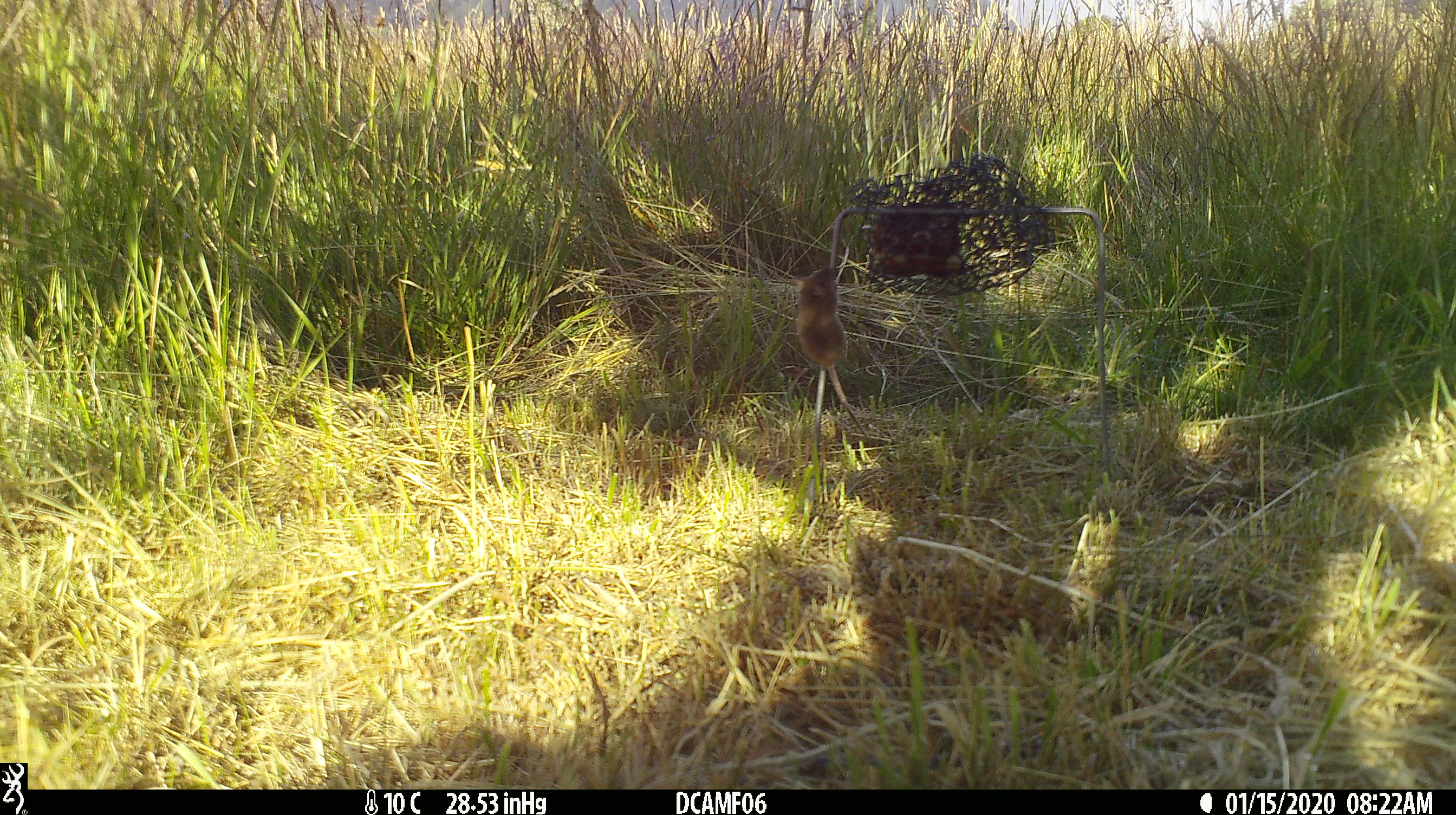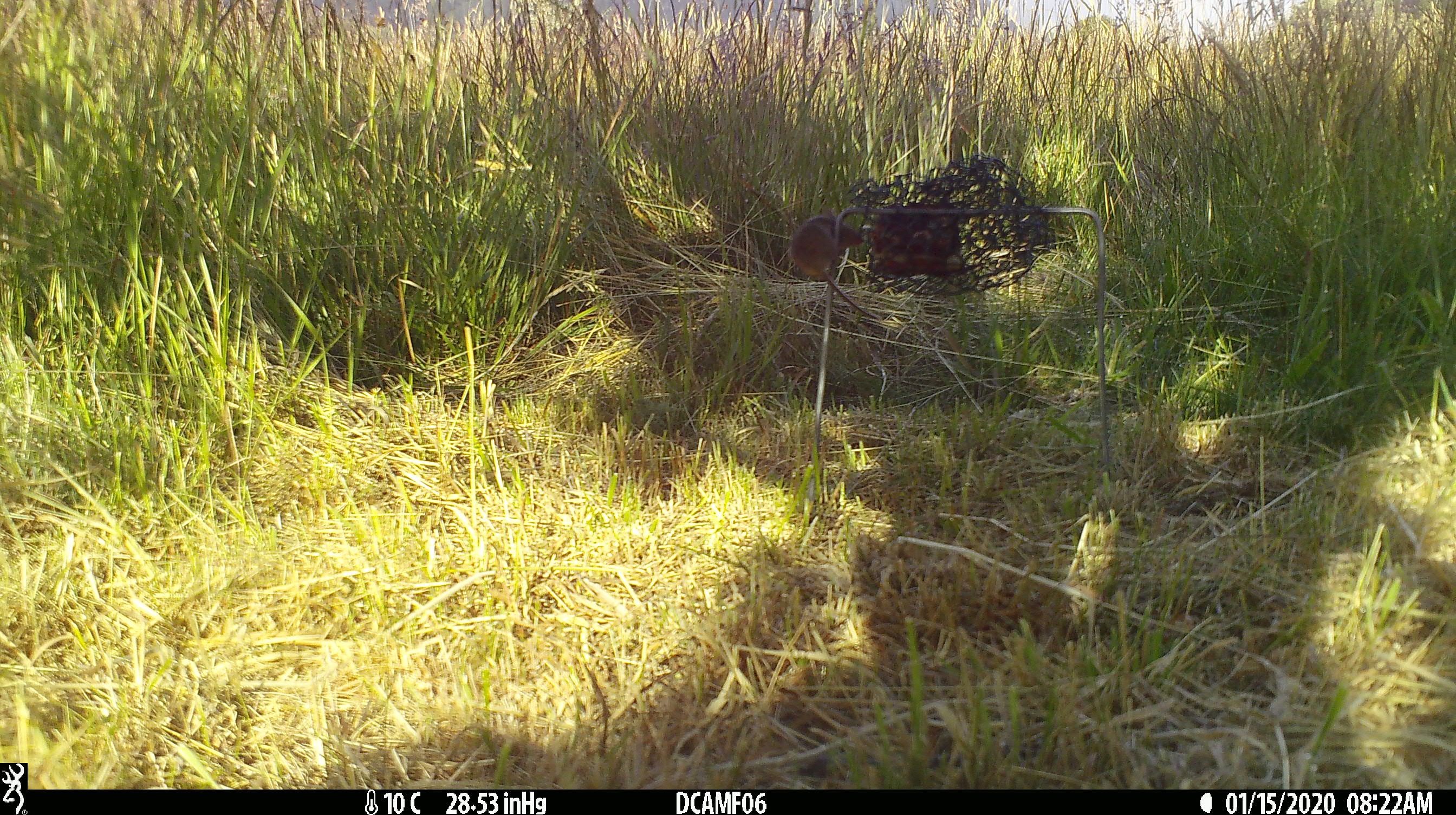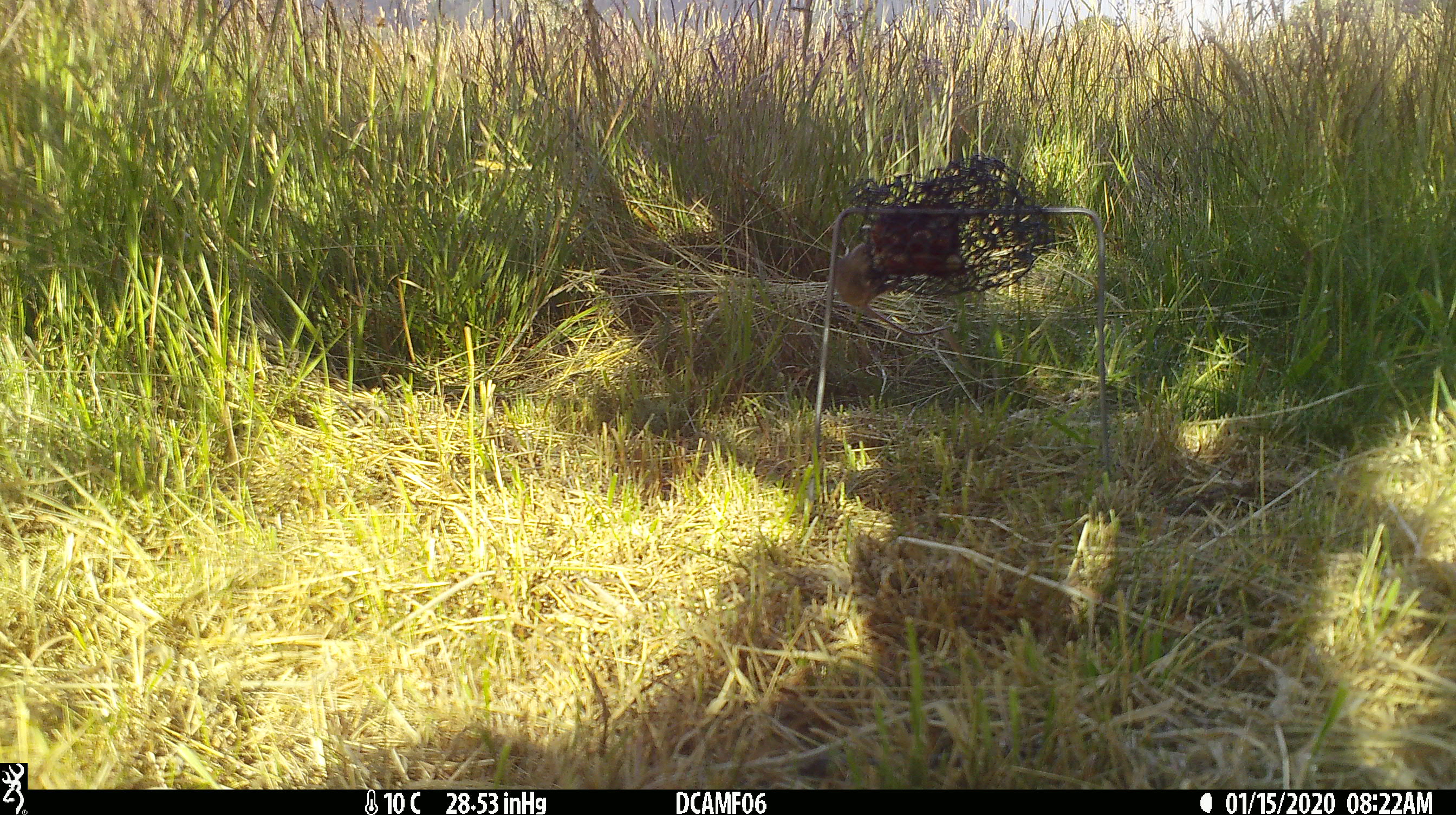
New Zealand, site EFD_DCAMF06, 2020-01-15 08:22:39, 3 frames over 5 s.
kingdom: Animalia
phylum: Chordata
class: Mammalia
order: Rodentia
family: Muridae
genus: Mus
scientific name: Mus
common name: mouse